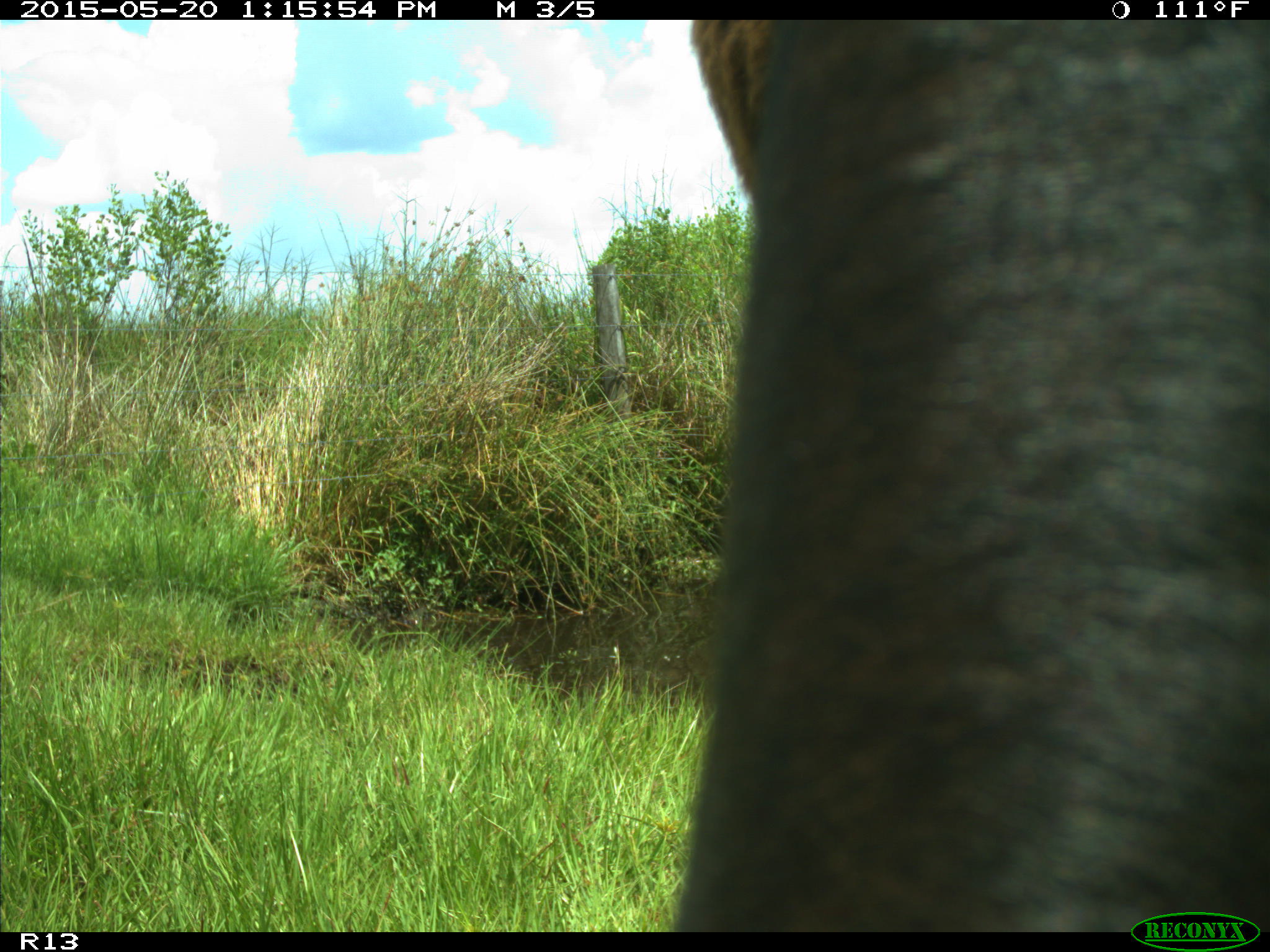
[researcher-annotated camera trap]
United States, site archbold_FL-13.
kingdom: Animalia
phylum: Chordata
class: Mammalia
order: Artiodactyla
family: Bovidae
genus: Bos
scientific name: Bos taurus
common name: domestic cow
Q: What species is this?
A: Bos taurus (domestic cow).